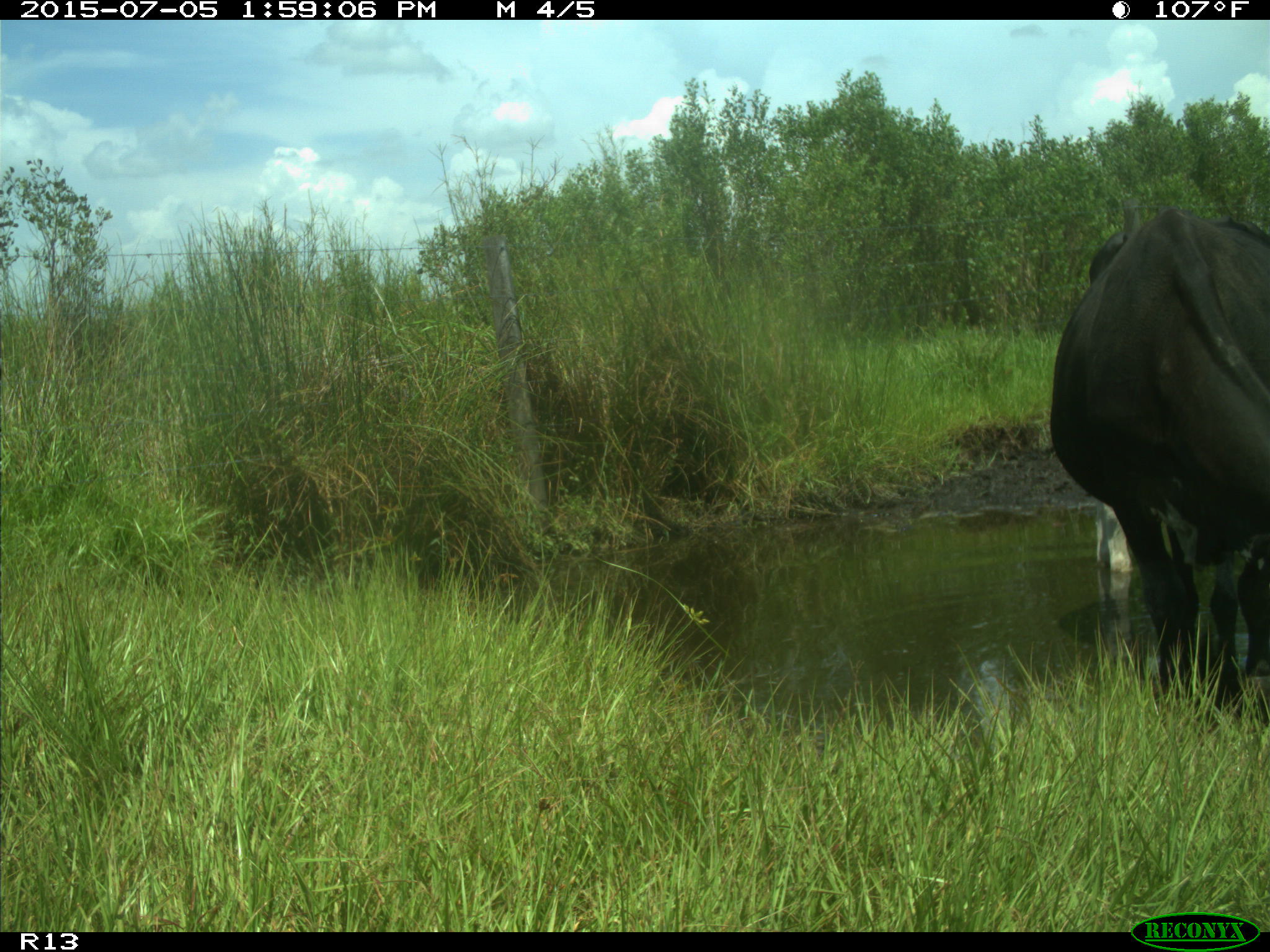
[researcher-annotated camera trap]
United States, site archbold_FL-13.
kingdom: Animalia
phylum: Chordata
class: Mammalia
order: Artiodactyla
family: Bovidae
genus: Bos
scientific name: Bos taurus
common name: domestic cow